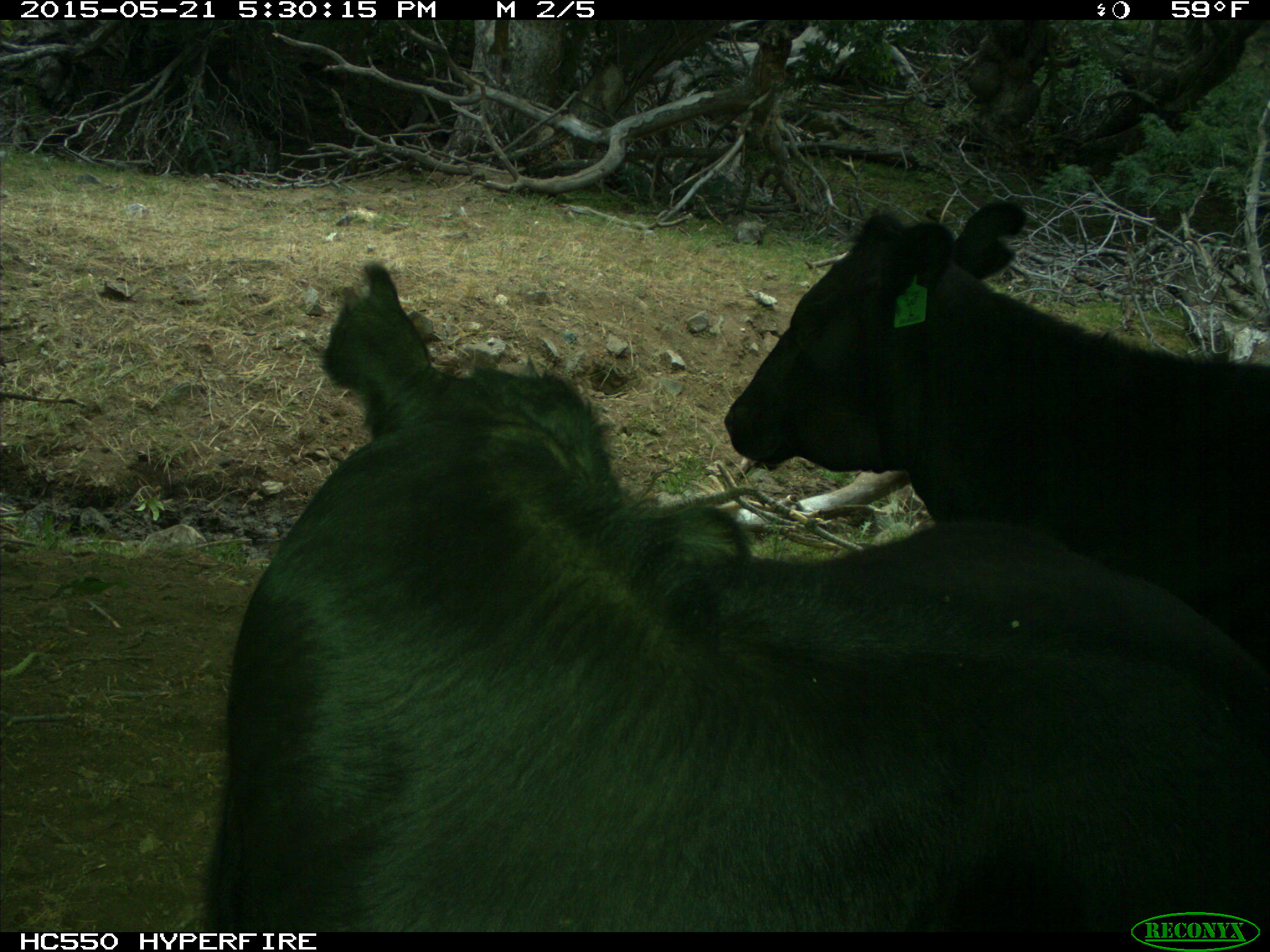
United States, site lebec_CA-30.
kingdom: Animalia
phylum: Chordata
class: Mammalia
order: Artiodactyla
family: Bovidae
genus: Bos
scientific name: Bos taurus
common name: domestic cow